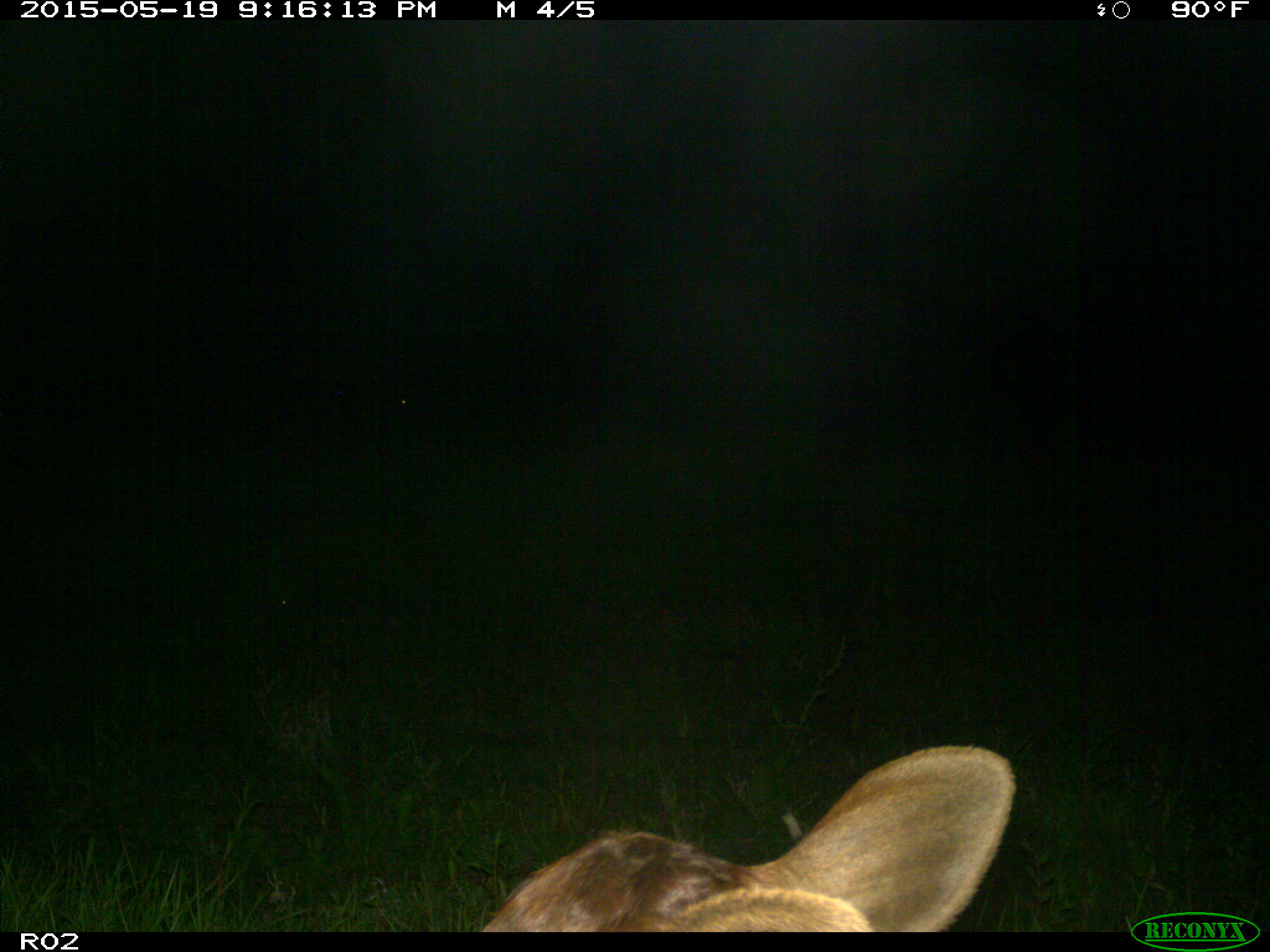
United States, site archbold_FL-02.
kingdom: Animalia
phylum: Chordata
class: Mammalia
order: Artiodactyla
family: Bovidae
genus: Bos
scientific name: Bos taurus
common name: domestic cow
Bos taurus (domestic cow).